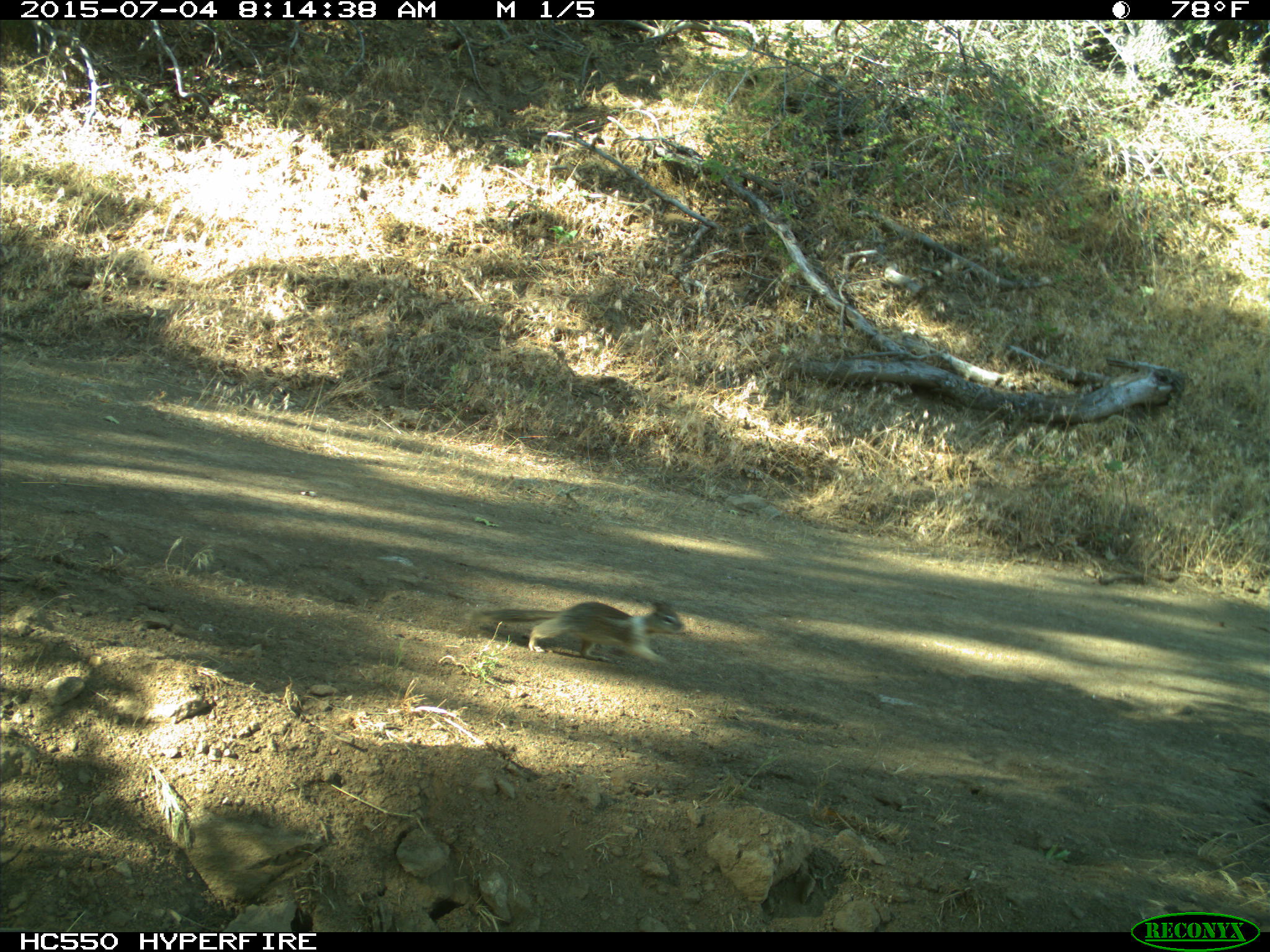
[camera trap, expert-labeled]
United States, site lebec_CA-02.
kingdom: Animalia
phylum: Chordata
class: Mammalia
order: Rodentia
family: Sciuridae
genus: Otospermophilus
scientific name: Otospermophilus beecheyi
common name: california ground squirrel